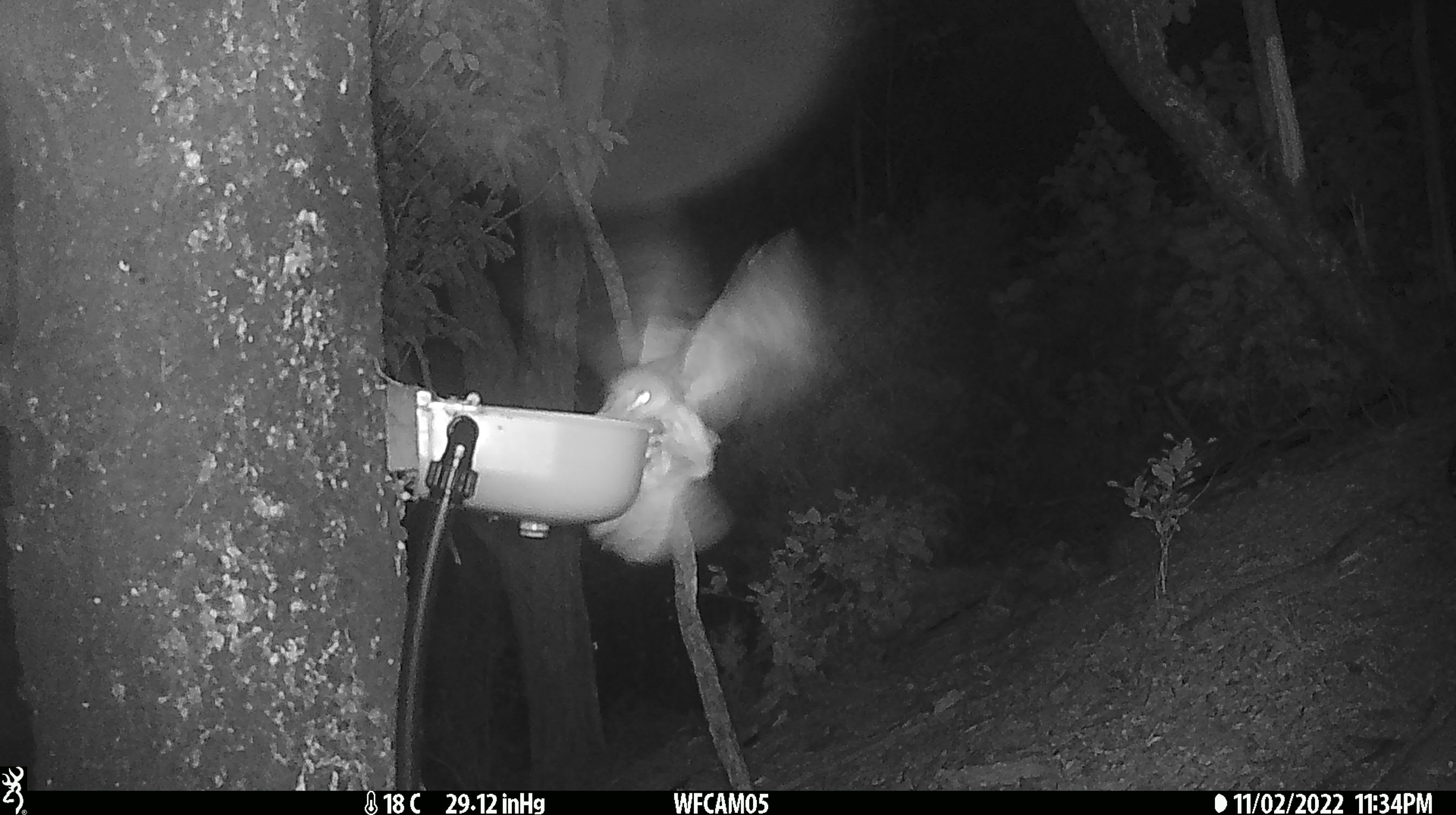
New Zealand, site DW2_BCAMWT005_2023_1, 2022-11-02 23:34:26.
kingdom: Animalia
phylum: Chordata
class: Aves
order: Strigiformes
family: Strigidae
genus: Ninox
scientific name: Ninox novaeseelandiae novaeseelandiae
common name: morepork